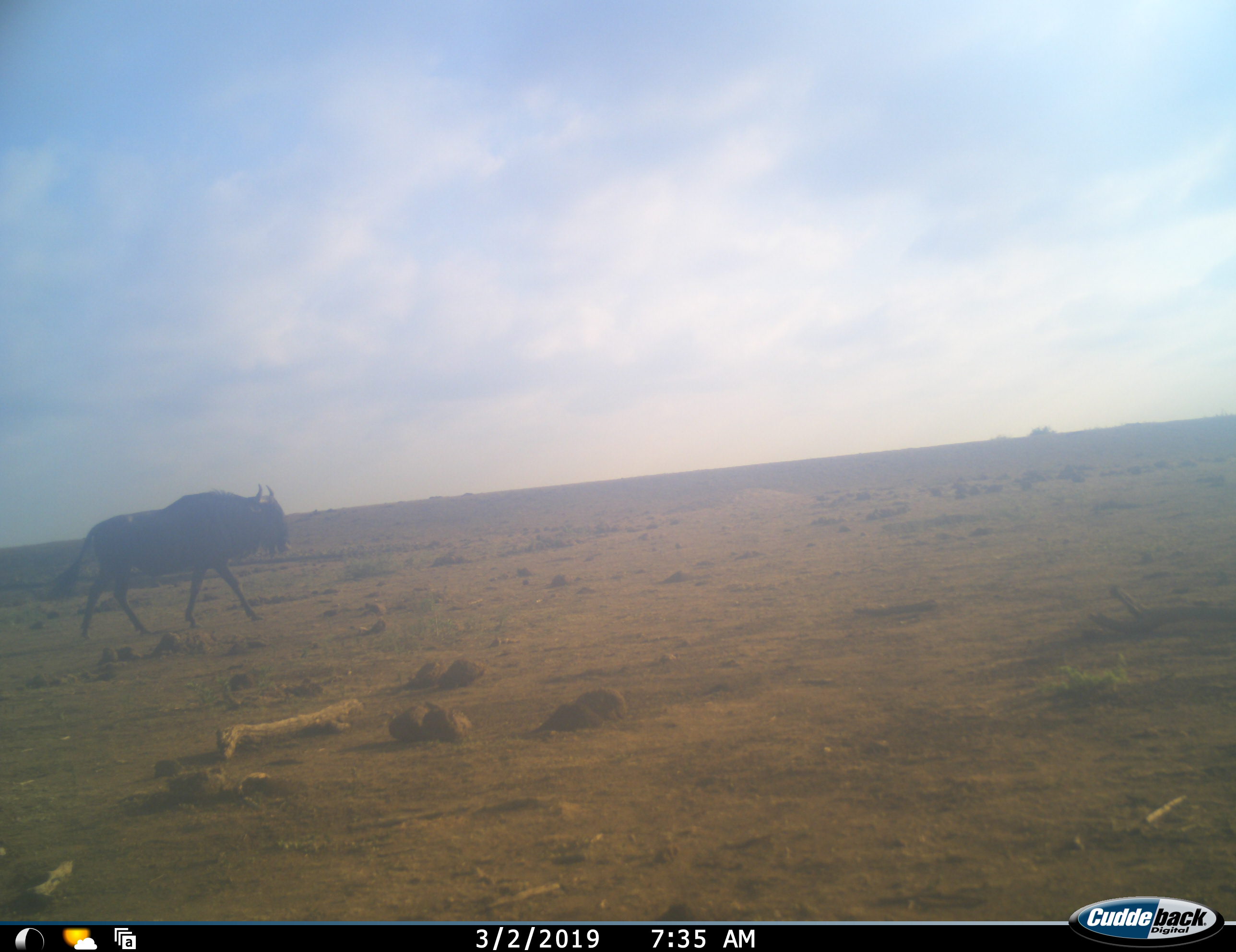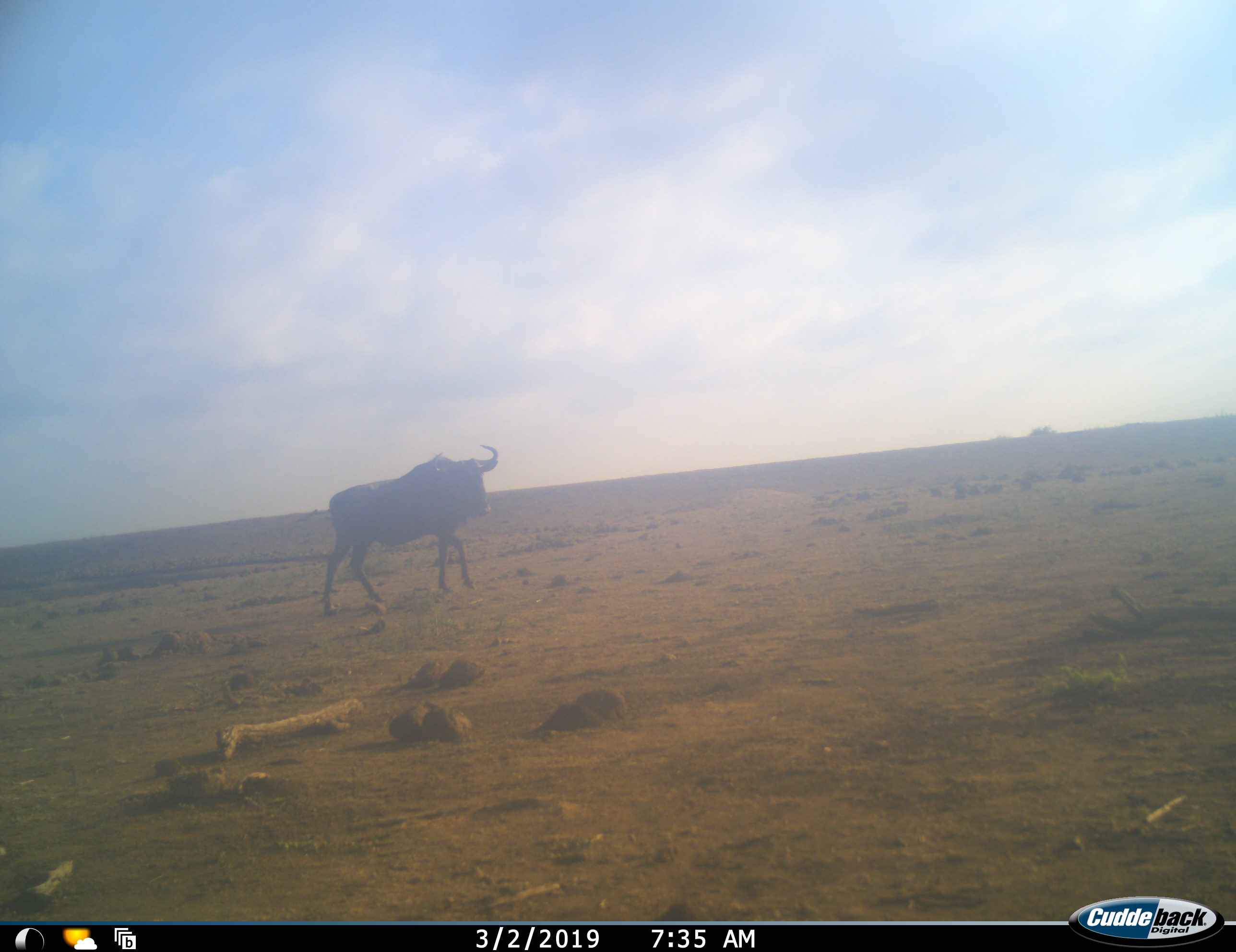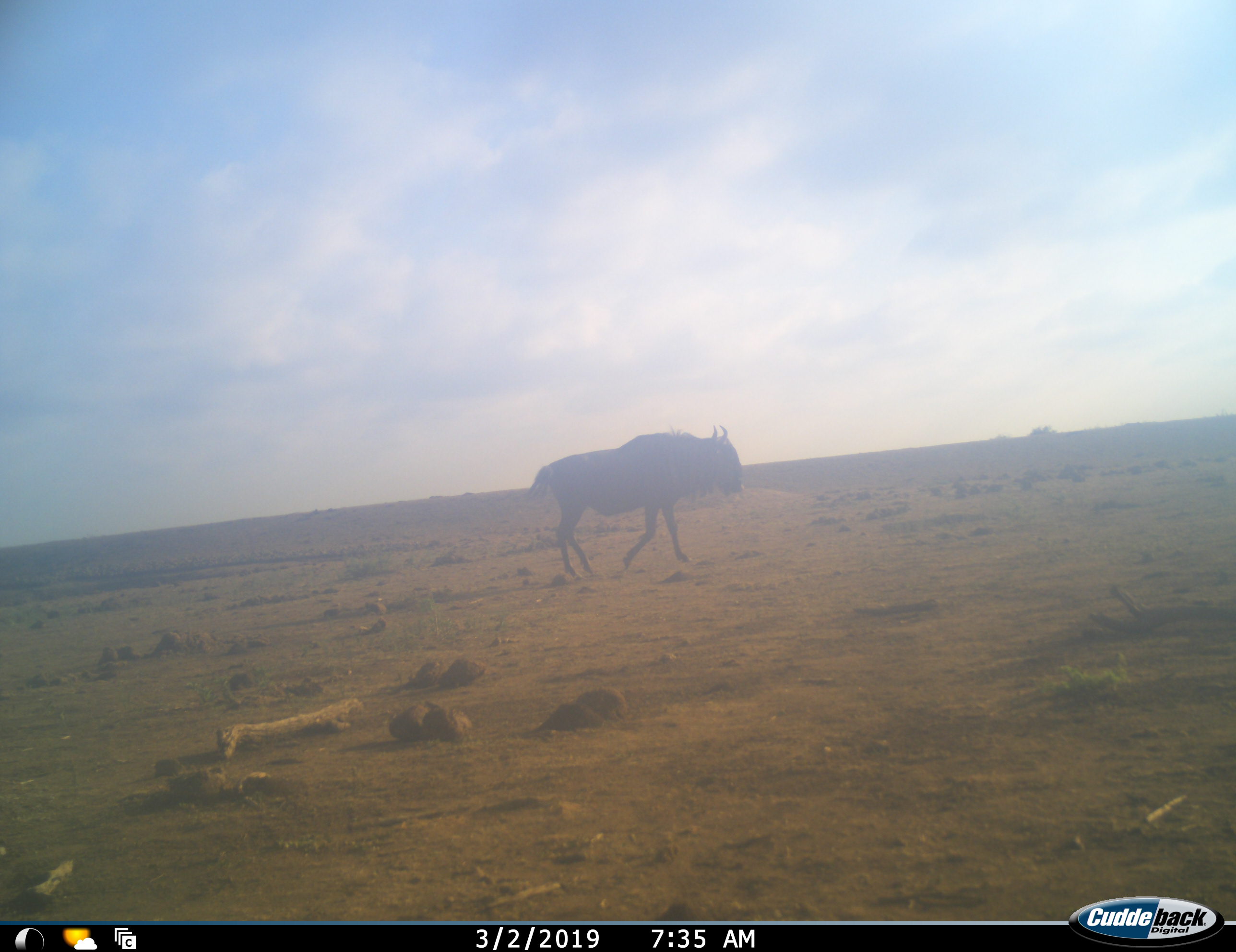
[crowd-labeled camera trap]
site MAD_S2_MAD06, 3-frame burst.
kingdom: Animalia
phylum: Chordata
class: Mammalia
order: Artiodactyla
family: Bovidae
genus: Connochaetes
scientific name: Connochaetes taurinus taurinus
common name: blue wildebeest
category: wildebeestblue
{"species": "wildebeestblue (blue wildebeest) (Connochaetes taurinus taurinus)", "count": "1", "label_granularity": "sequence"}